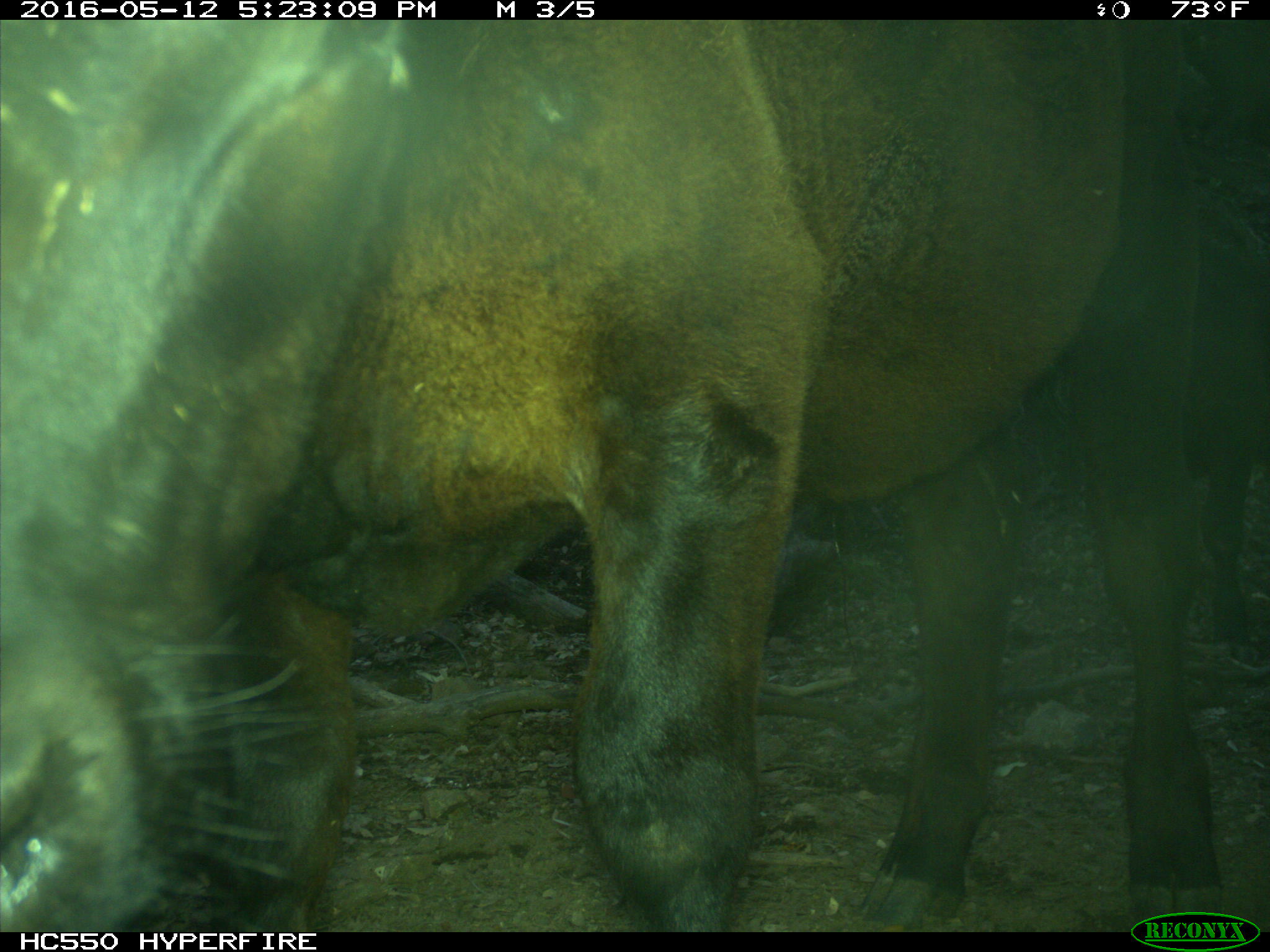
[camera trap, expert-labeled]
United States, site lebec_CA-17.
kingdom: Animalia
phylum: Chordata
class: Mammalia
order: Artiodactyla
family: Bovidae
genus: Bos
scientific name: Bos taurus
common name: domestic cow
Bos taurus (domestic cow).